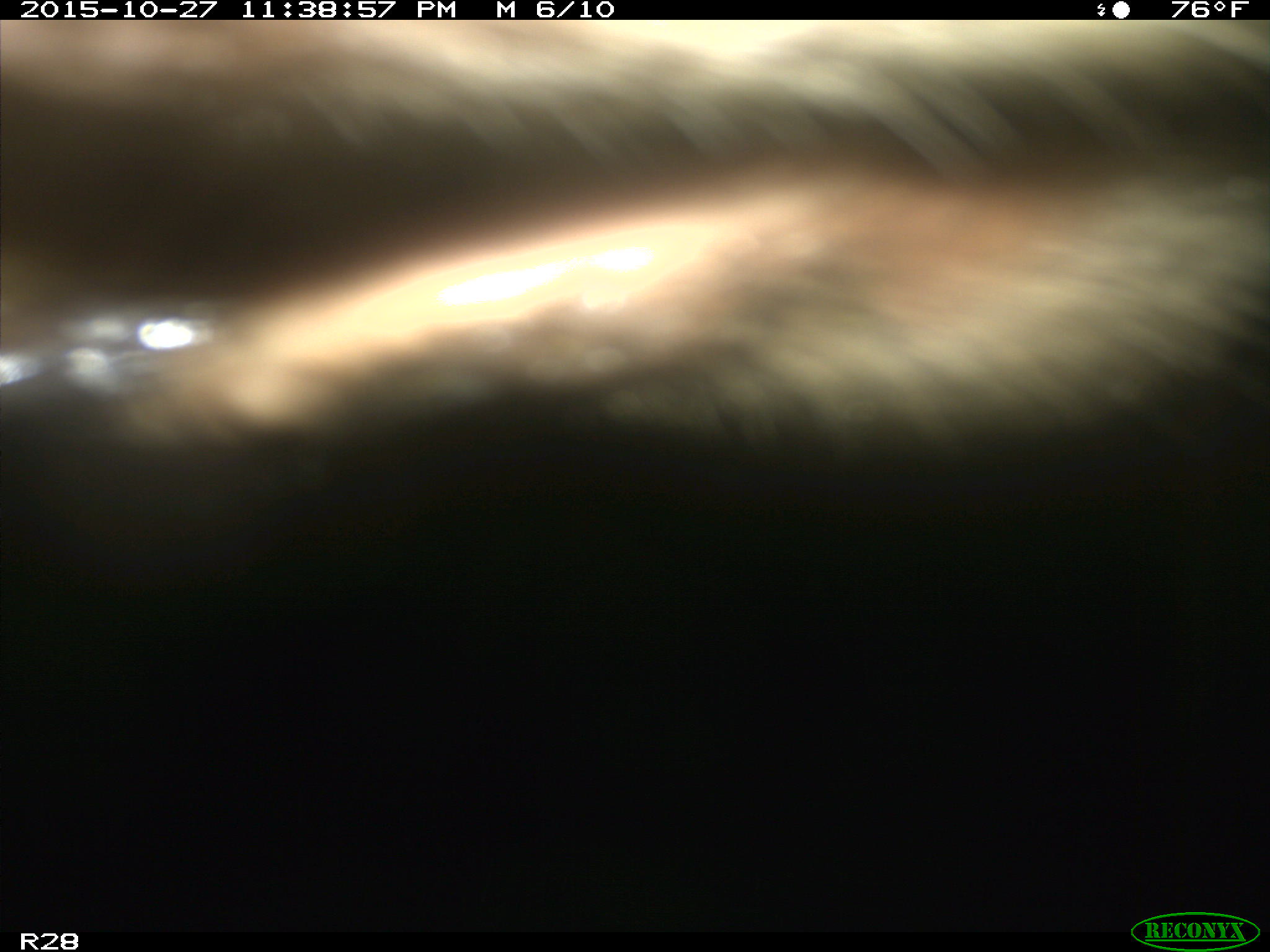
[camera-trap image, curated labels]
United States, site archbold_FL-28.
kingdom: Animalia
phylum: Chordata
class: Mammalia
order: Artiodactyla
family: Bovidae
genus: Bos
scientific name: Bos taurus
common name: domestic cow